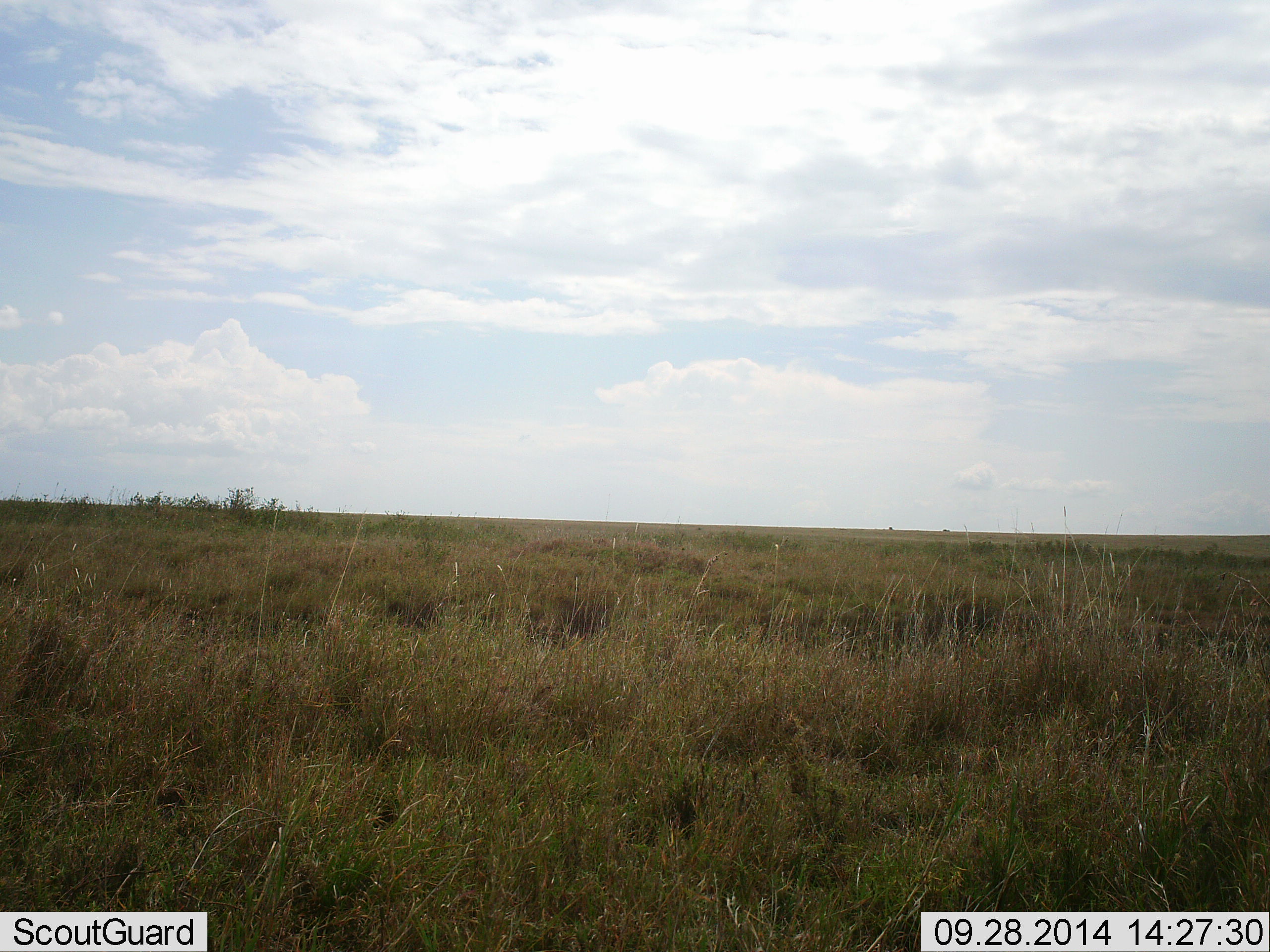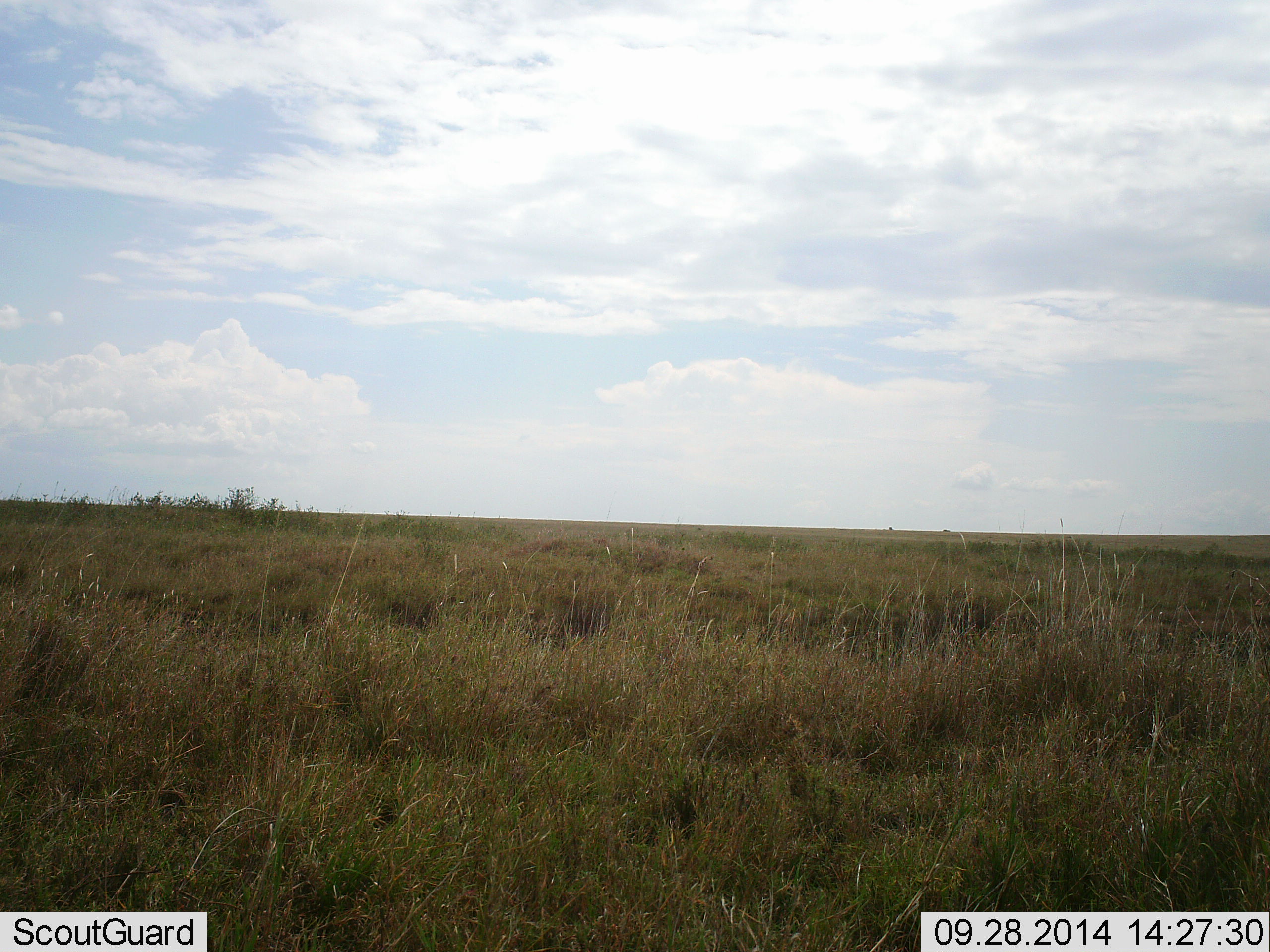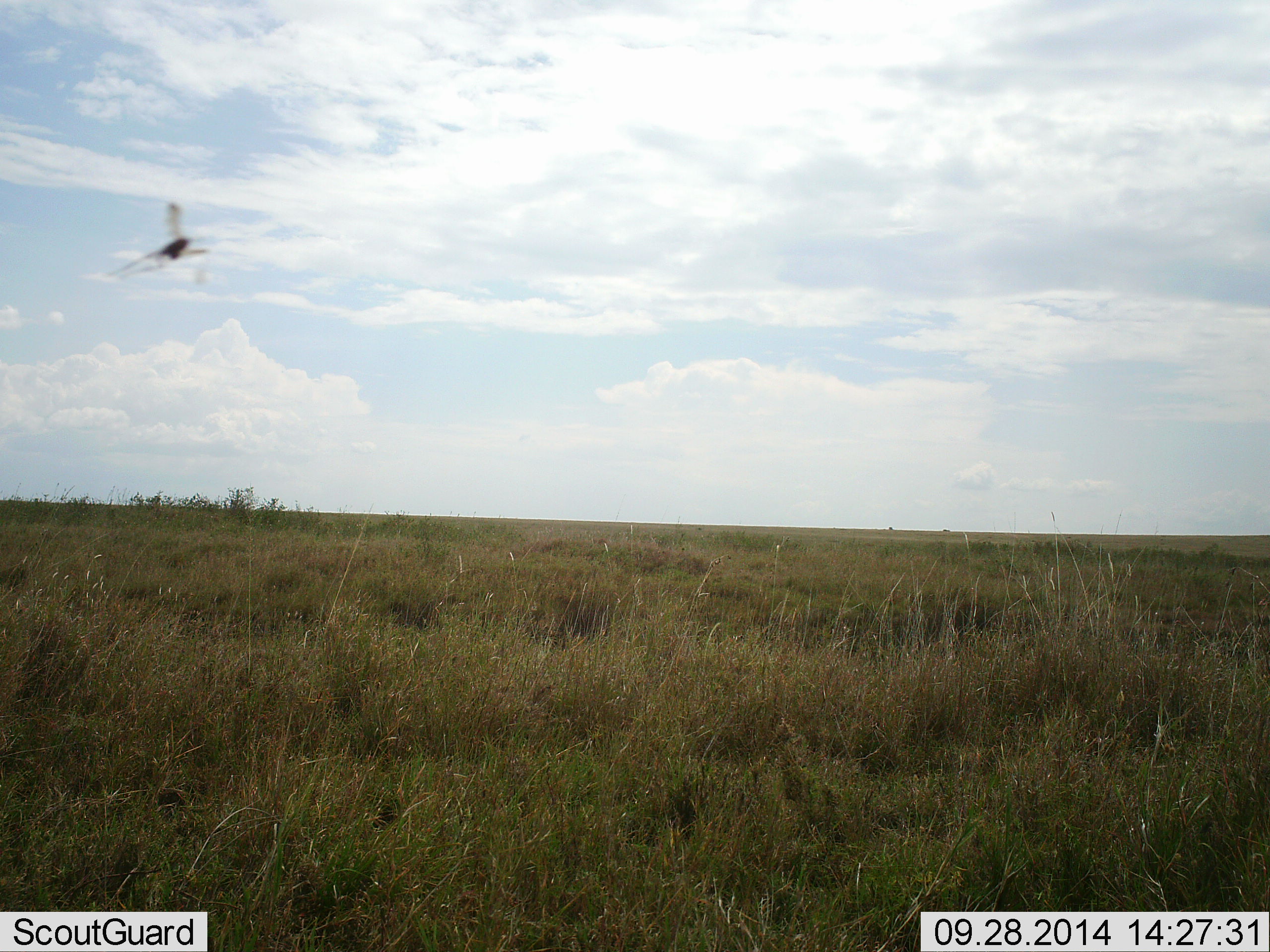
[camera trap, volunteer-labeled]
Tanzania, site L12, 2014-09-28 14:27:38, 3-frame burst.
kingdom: Animalia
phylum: Arthropoda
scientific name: Arthropoda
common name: arthropods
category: insectspider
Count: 1.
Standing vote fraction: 0%.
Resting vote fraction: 0%.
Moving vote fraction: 100%.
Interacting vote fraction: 0%.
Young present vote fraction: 0%.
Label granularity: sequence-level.